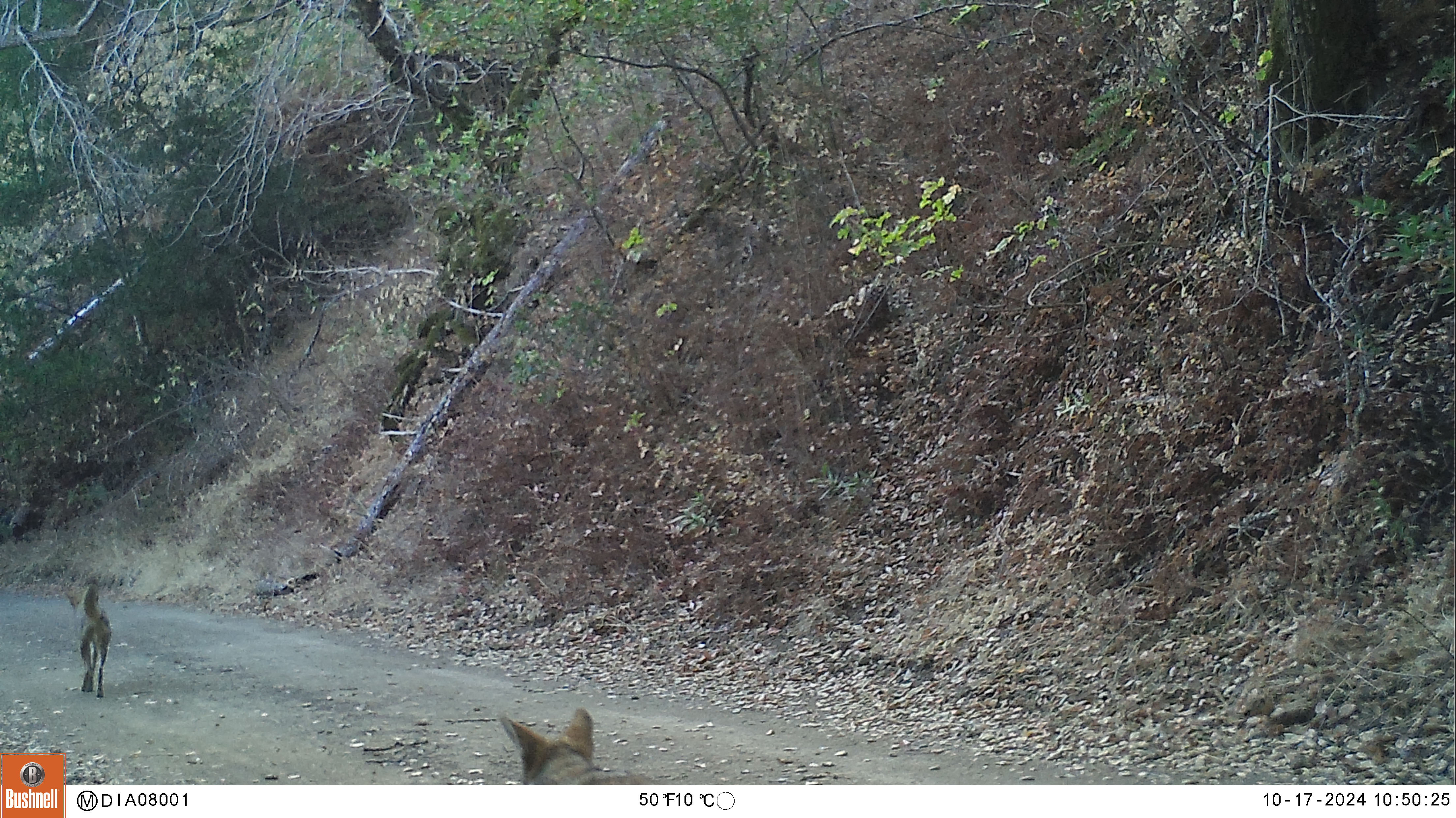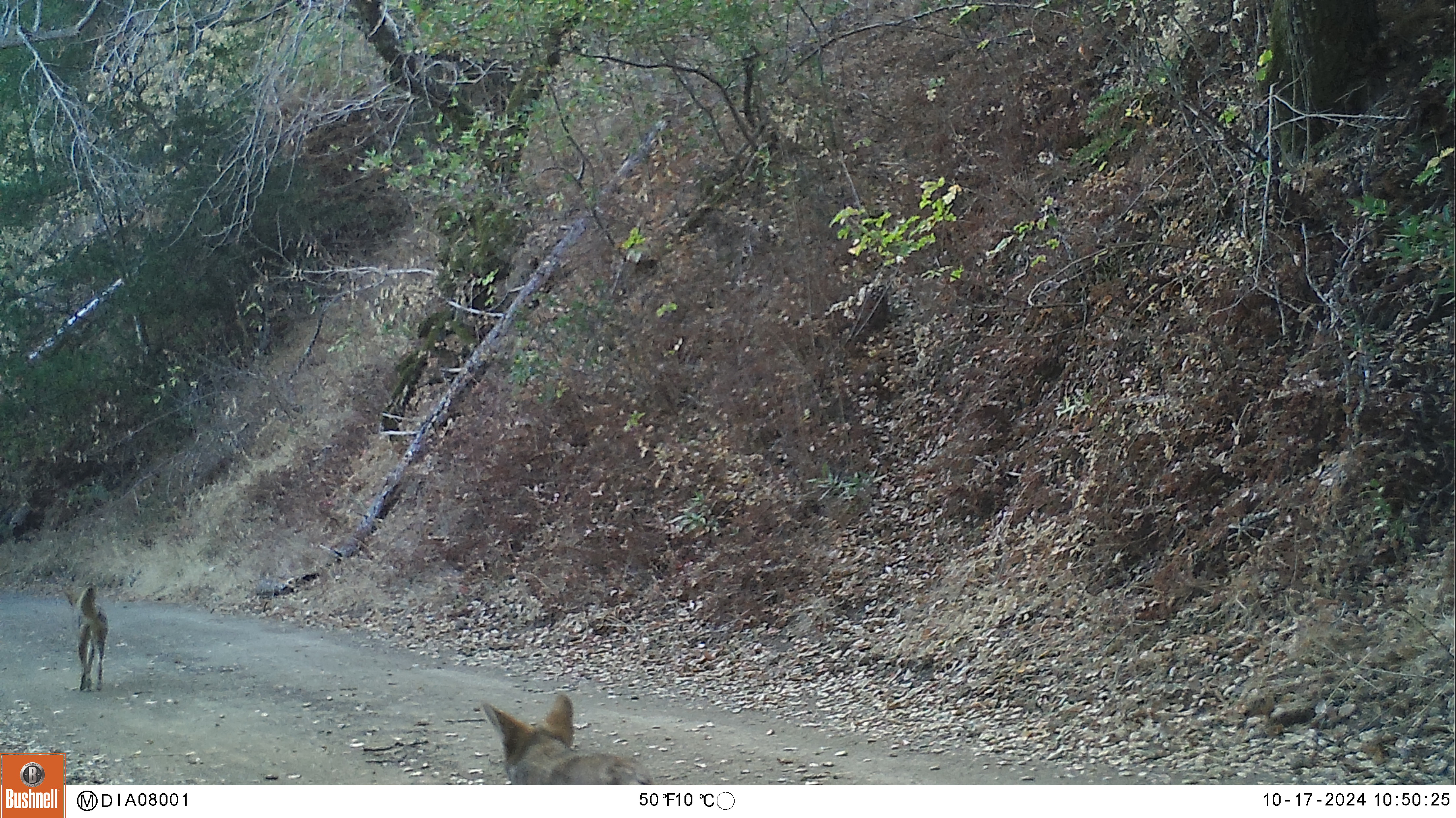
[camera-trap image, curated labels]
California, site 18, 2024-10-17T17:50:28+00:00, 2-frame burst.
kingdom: Animalia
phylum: Chordata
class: Mammalia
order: Carnivora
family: Canidae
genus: Canis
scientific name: Canis latrans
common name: coyote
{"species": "coyote (Canis latrans)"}